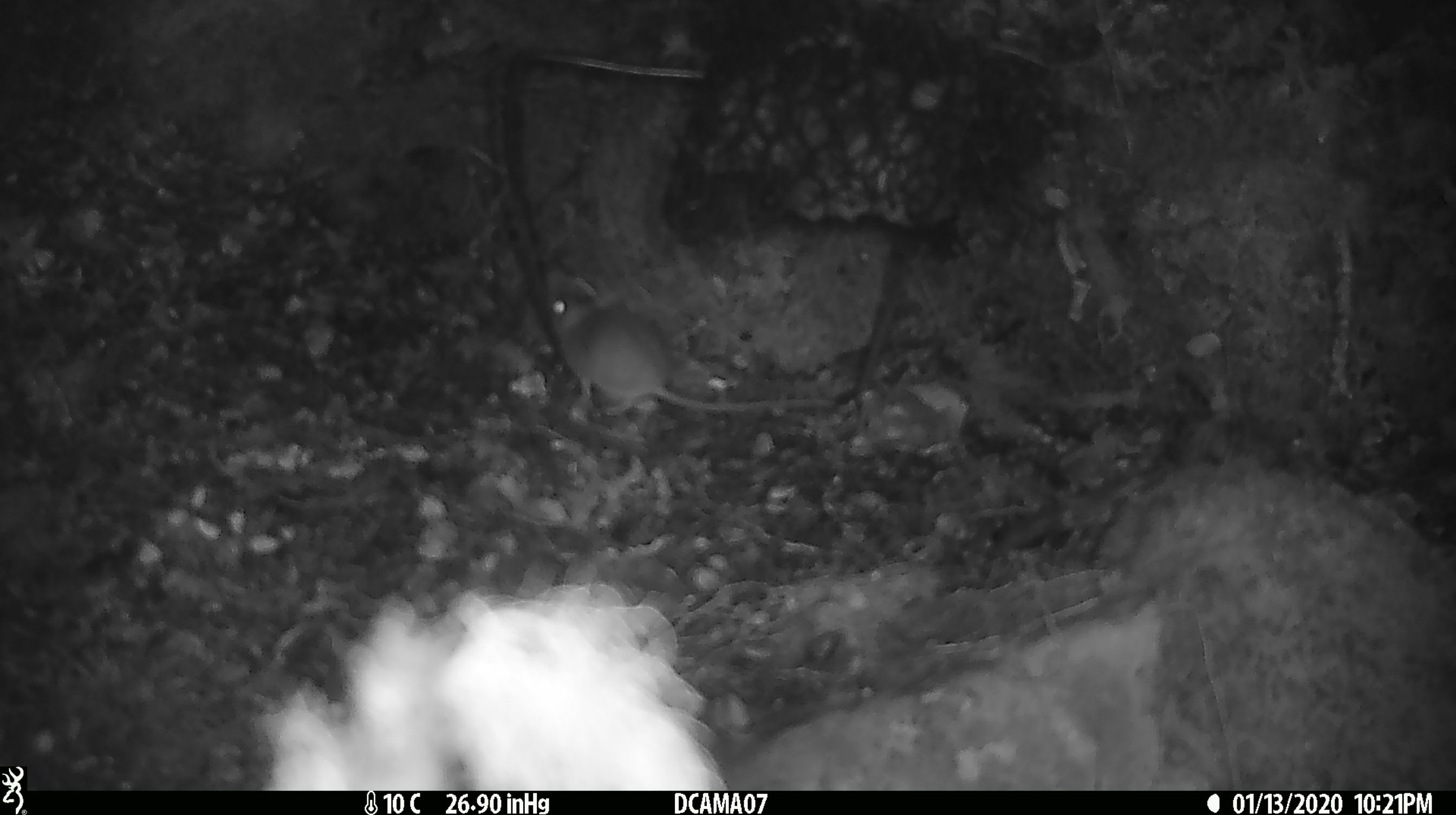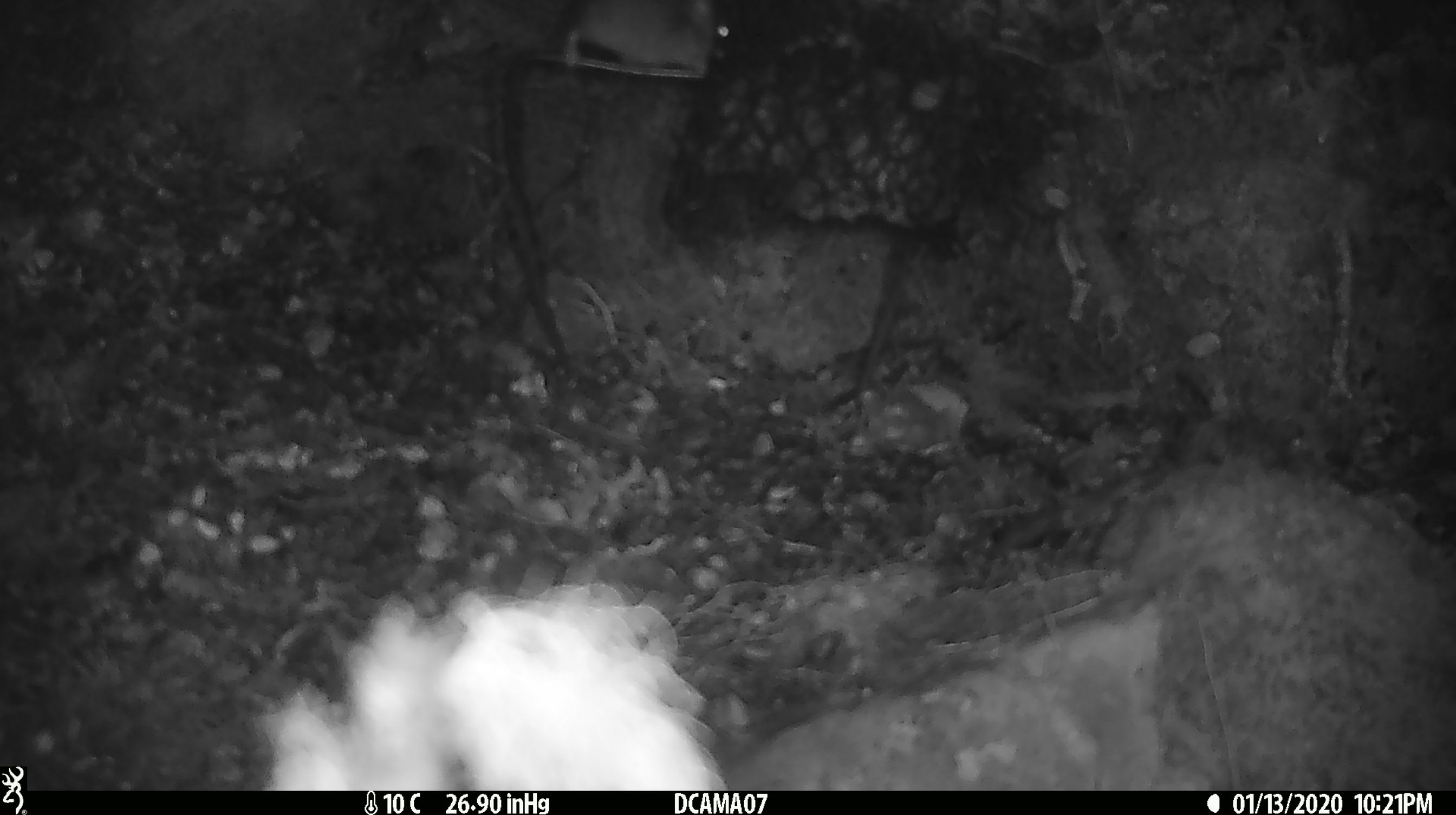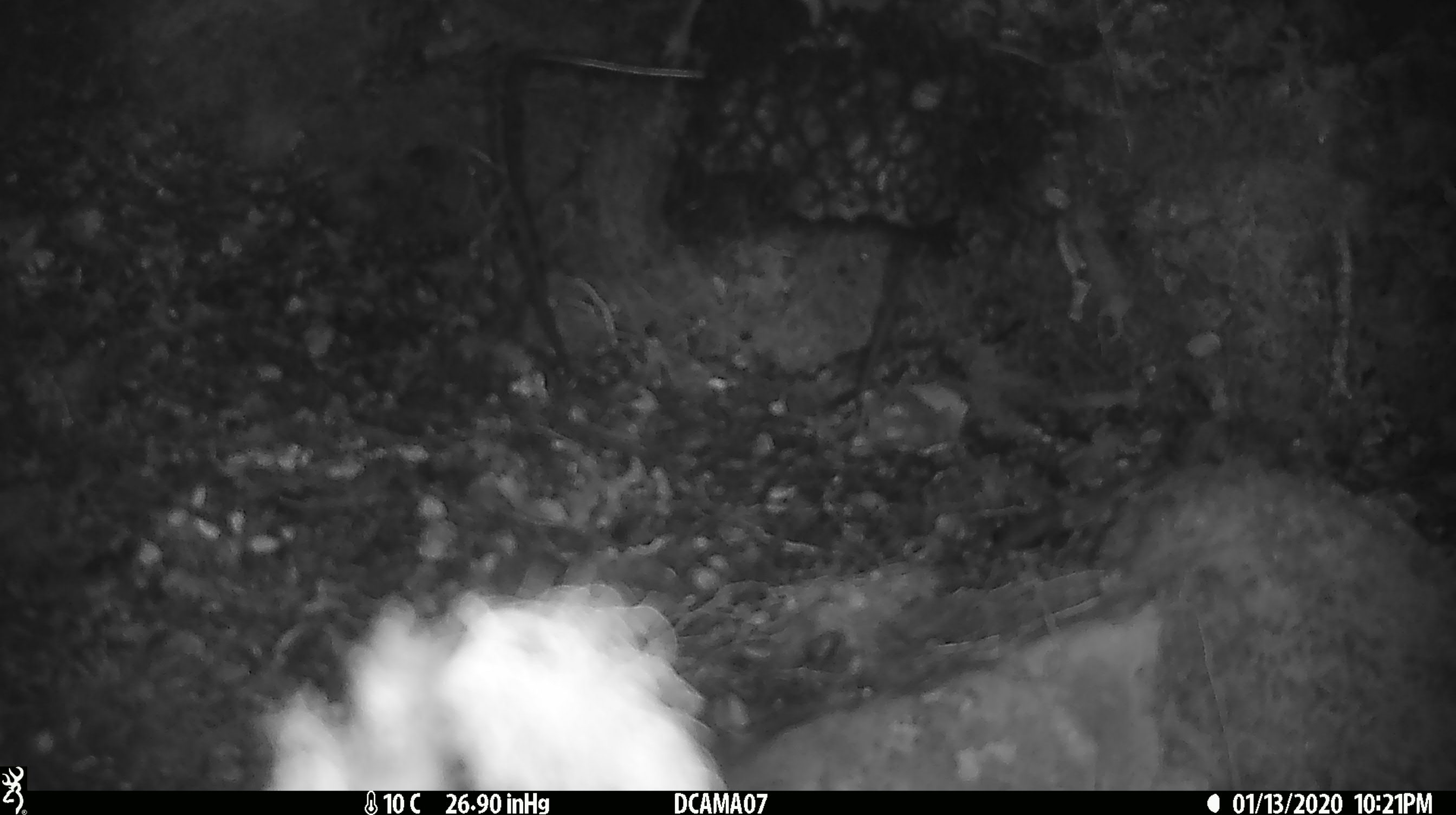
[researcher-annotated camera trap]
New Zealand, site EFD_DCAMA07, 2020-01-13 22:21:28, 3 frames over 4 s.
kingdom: Animalia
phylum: Chordata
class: Mammalia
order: Rodentia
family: Muridae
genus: Mus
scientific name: Mus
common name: mouse